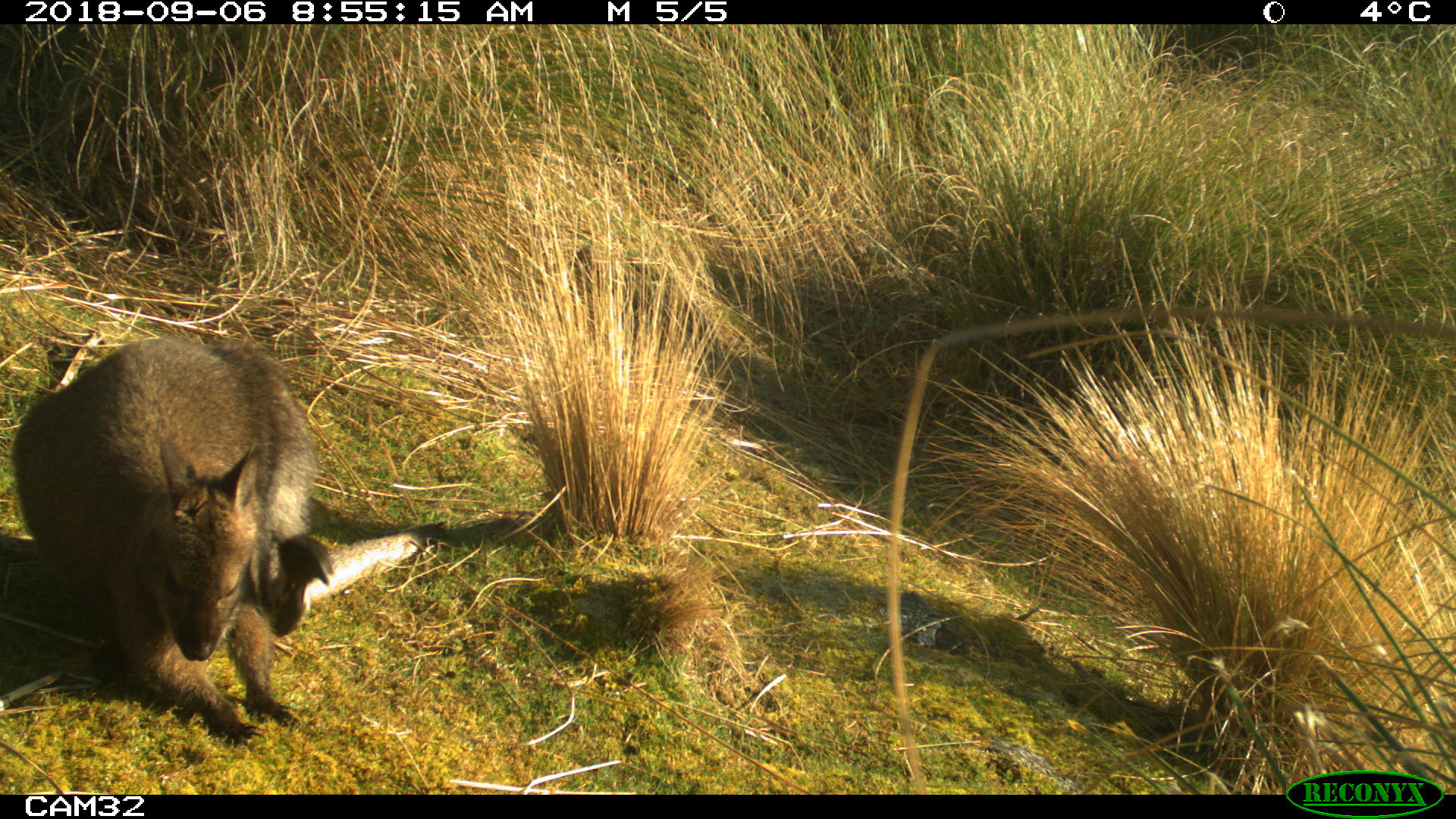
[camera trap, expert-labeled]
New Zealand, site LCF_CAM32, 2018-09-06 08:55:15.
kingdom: Animalia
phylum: Chordata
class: Mammalia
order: Diprotodontia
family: Macropodidae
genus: Notamacropus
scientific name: Notamacropus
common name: wallaby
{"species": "wallaby (Notamacropus)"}